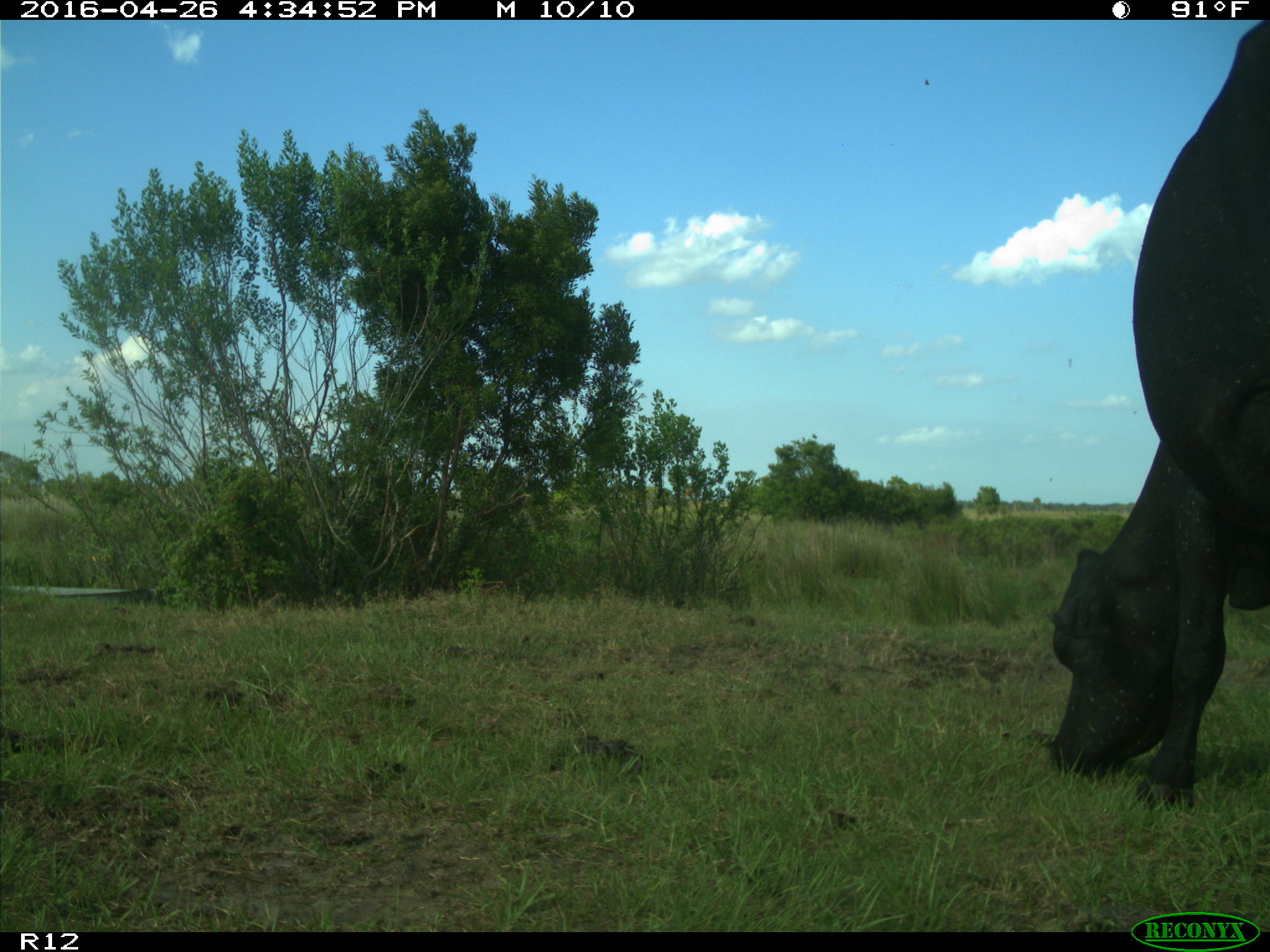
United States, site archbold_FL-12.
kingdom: Animalia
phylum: Chordata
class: Mammalia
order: Artiodactyla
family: Bovidae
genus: Bos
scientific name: Bos taurus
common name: domestic cow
Bos taurus (domestic cow).